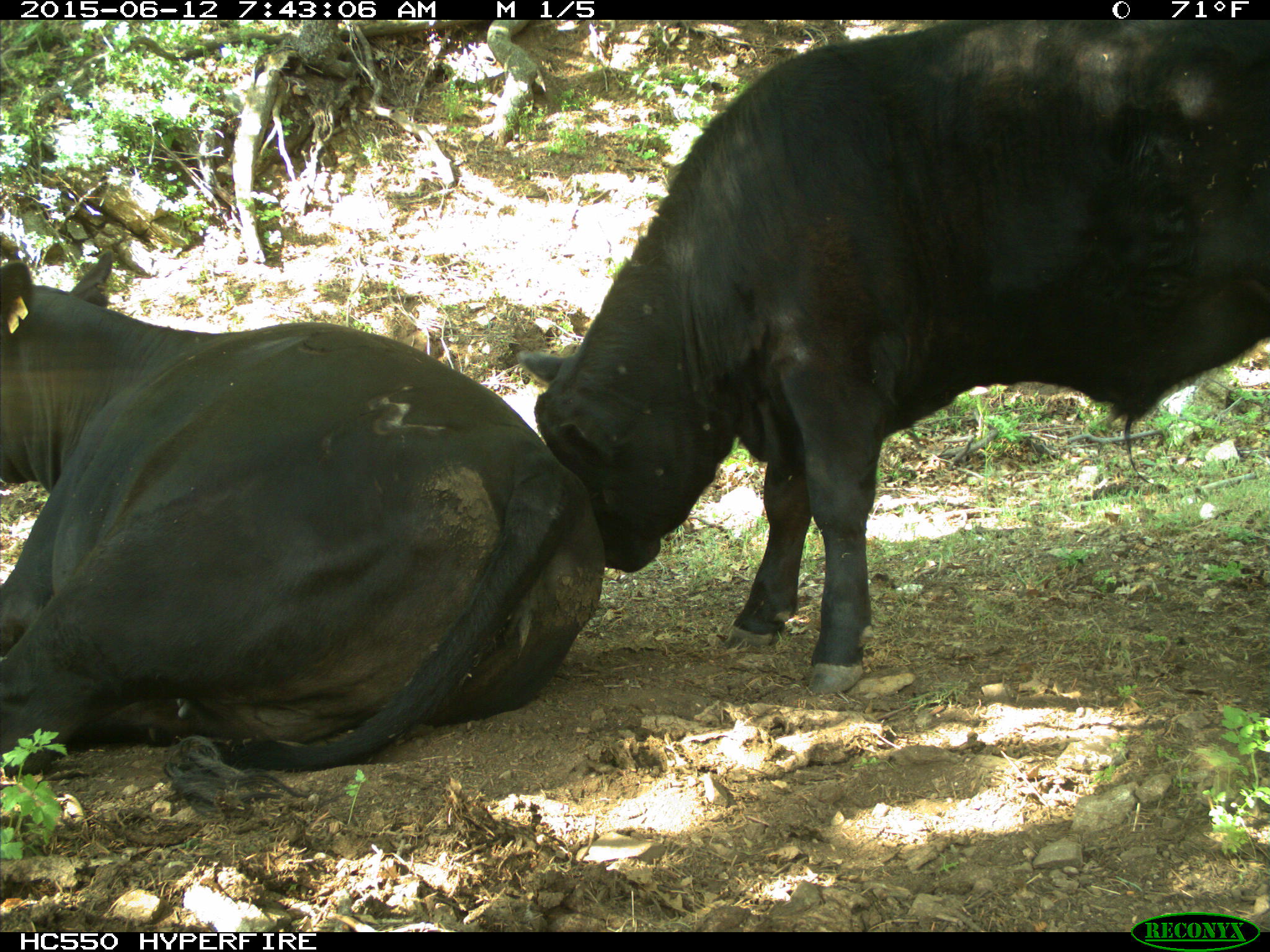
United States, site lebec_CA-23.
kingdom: Animalia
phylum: Chordata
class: Mammalia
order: Artiodactyla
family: Bovidae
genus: Bos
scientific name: Bos taurus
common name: domestic cow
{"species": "Bos taurus (domestic cow)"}